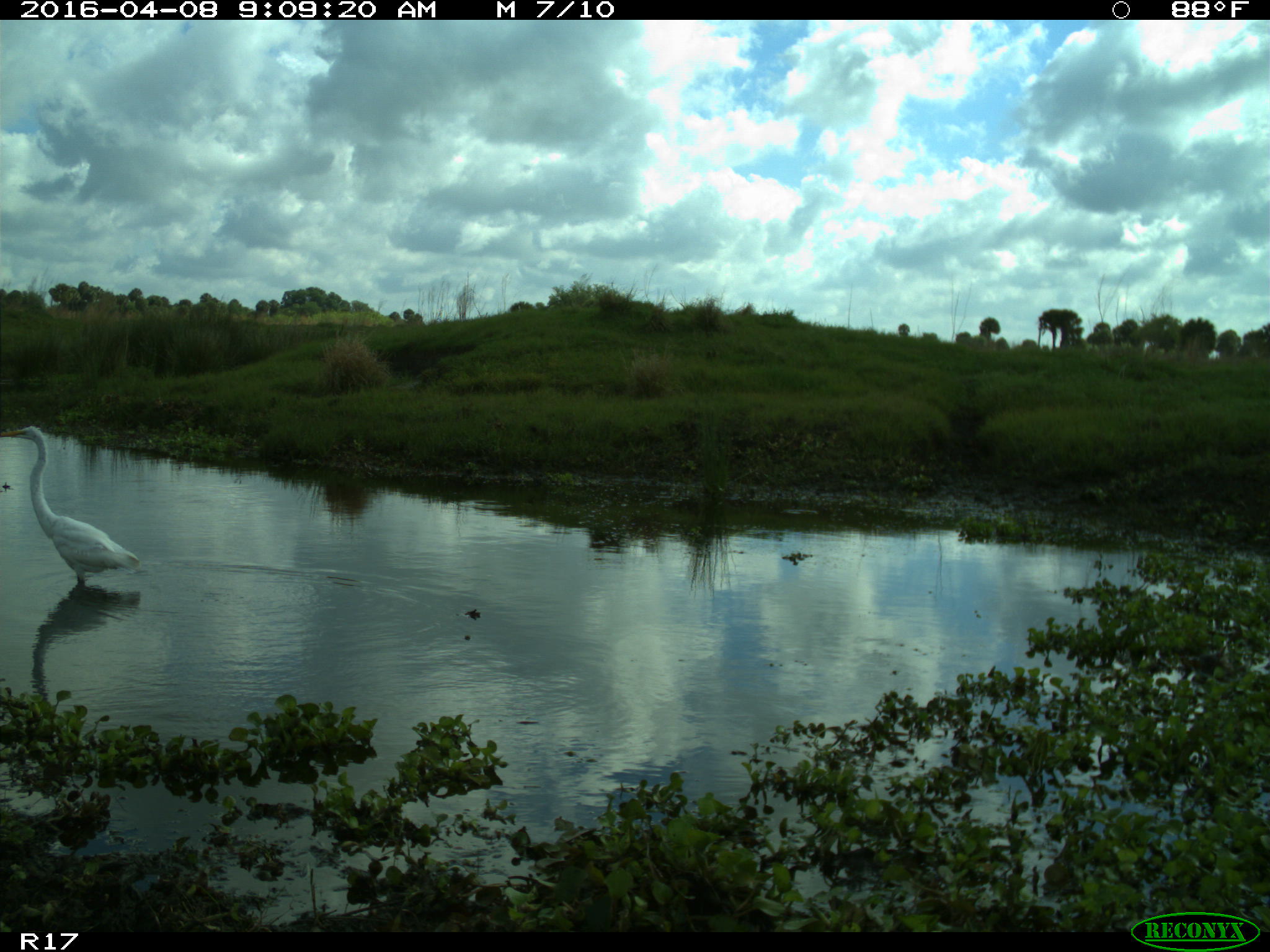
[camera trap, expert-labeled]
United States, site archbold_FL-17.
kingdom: Animalia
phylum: Chordata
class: Aves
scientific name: Aves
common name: birds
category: unidentified bird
Unidentified bird (birds) (Aves).